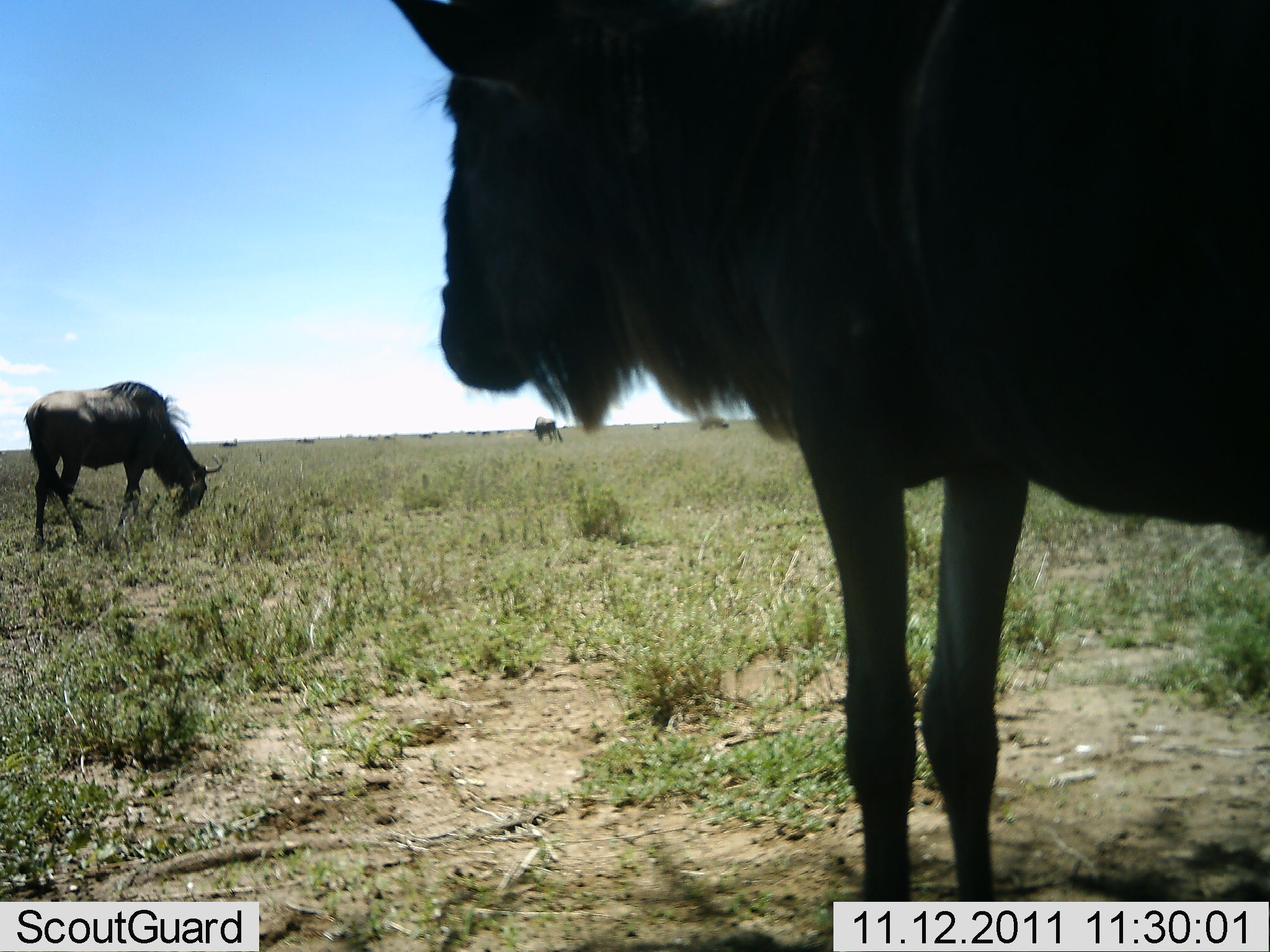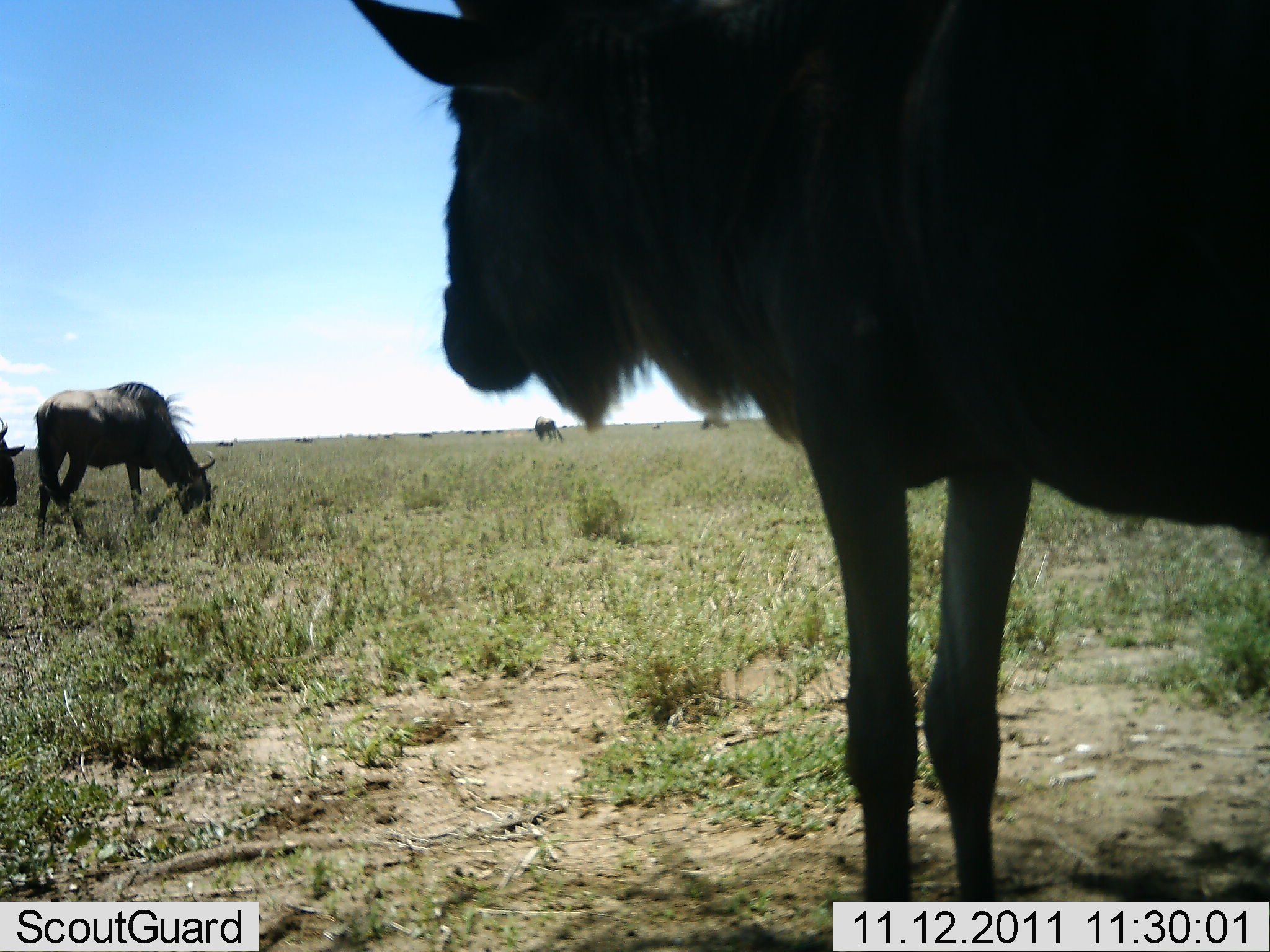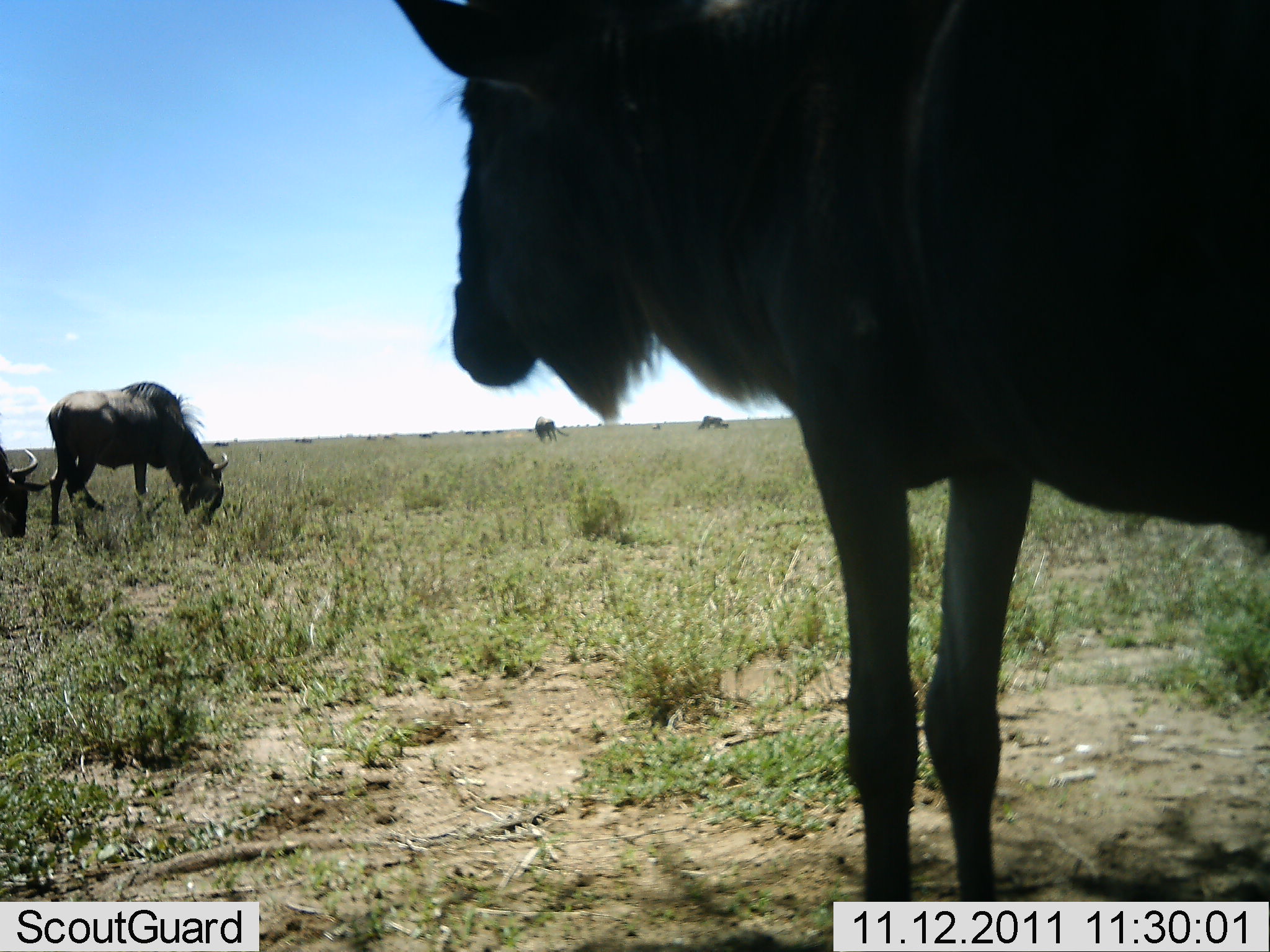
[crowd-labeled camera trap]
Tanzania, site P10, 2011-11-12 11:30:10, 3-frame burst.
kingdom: Animalia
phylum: Chordata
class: Mammalia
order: Artiodactyla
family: Bovidae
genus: Connochaetes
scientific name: Connochaetes taurinus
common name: blue wildebeest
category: wildebeest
Wildebeest (blue wildebeest) (Connochaetes taurinus), count 5. Behavior (volunteer vote fractions): standing 77%, resting 8%, moving 15%, interacting 0%. Young present (vote fraction): 0%. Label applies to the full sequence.